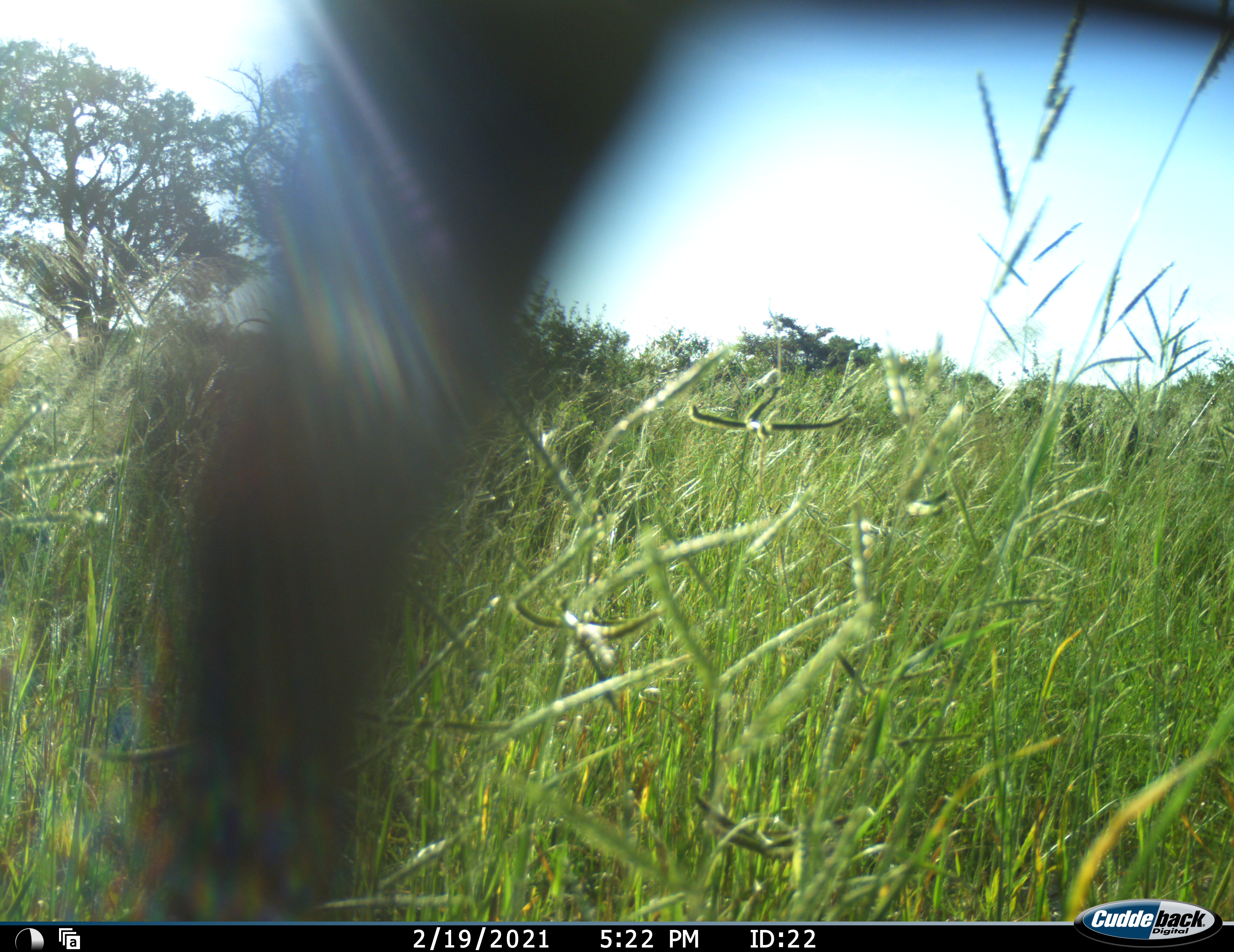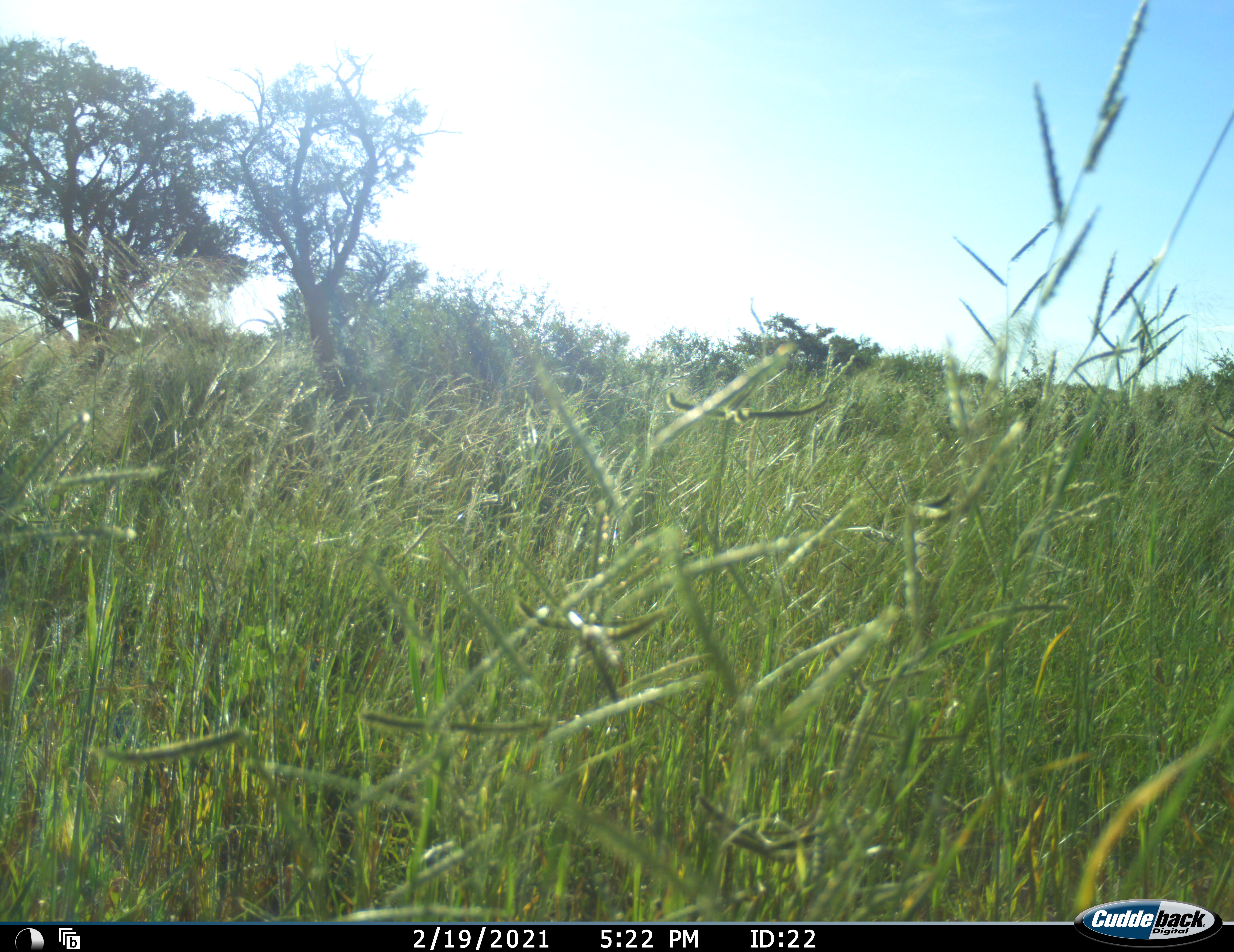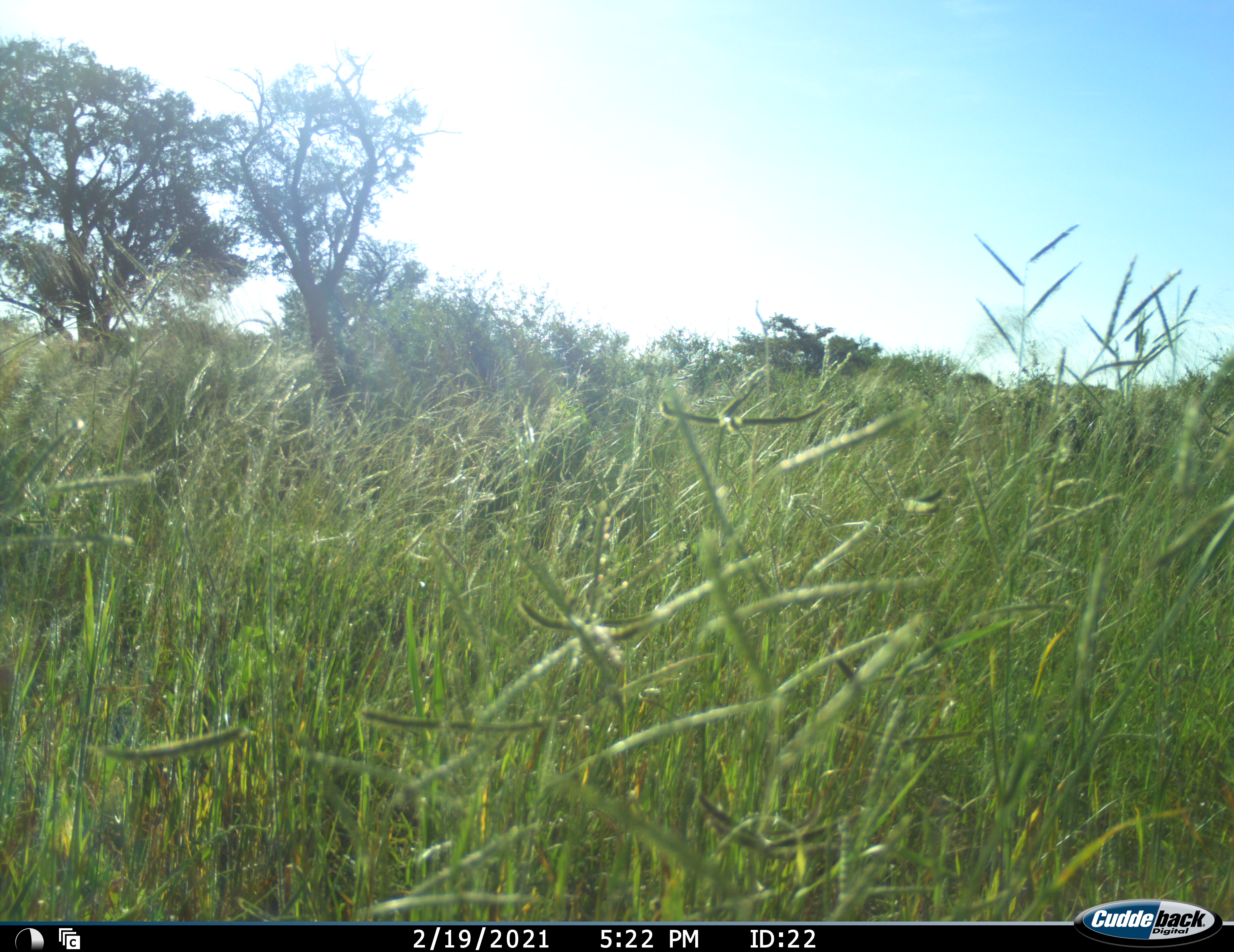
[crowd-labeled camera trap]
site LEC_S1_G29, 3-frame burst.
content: unidentified animal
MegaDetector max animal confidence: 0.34